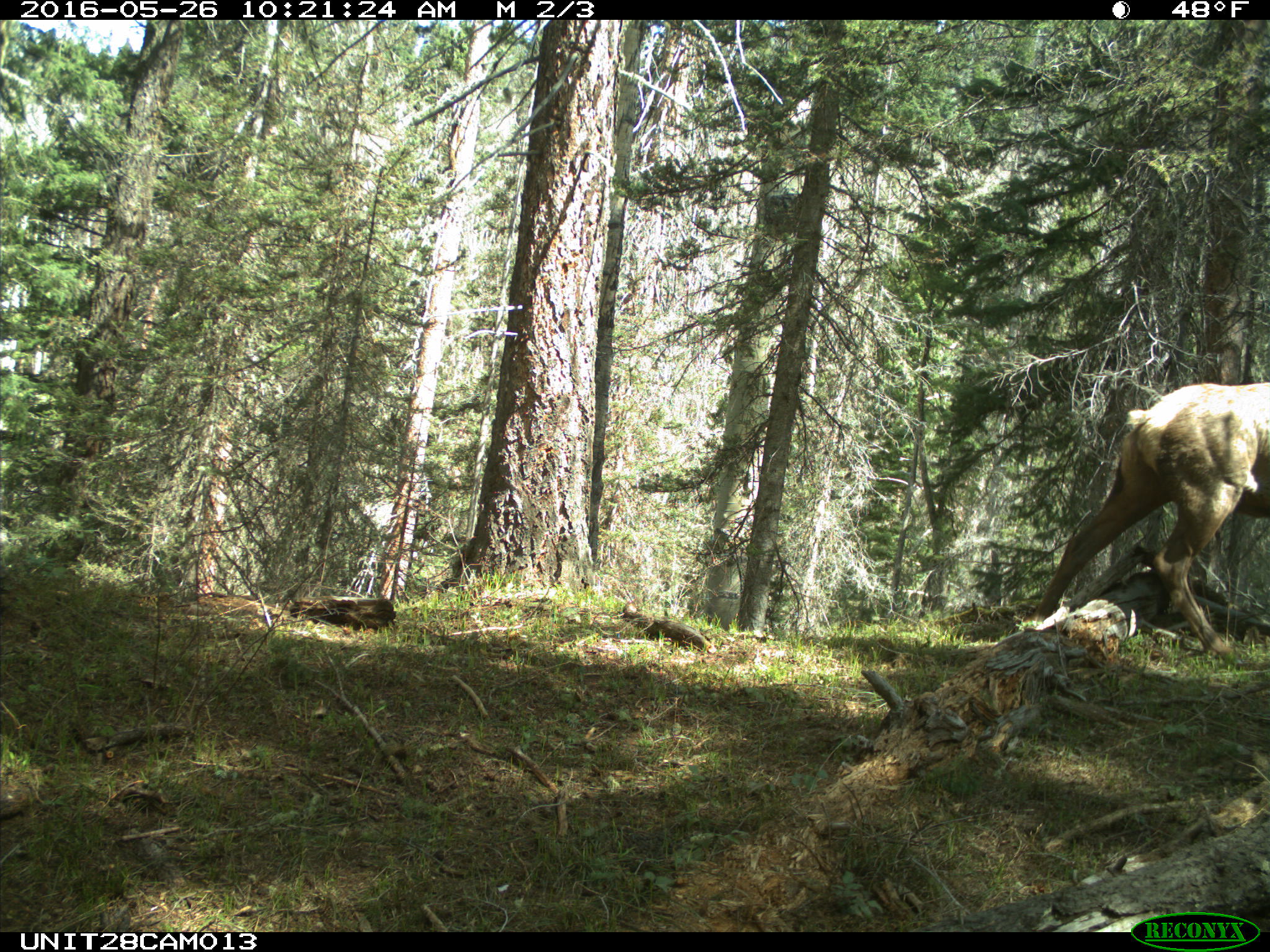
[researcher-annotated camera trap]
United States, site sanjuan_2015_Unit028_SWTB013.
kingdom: Animalia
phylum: Chordata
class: Mammalia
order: Artiodactyla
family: Cervidae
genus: Cervus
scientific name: Cervus elaphus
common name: red deer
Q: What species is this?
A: Cervus elaphus (red deer).